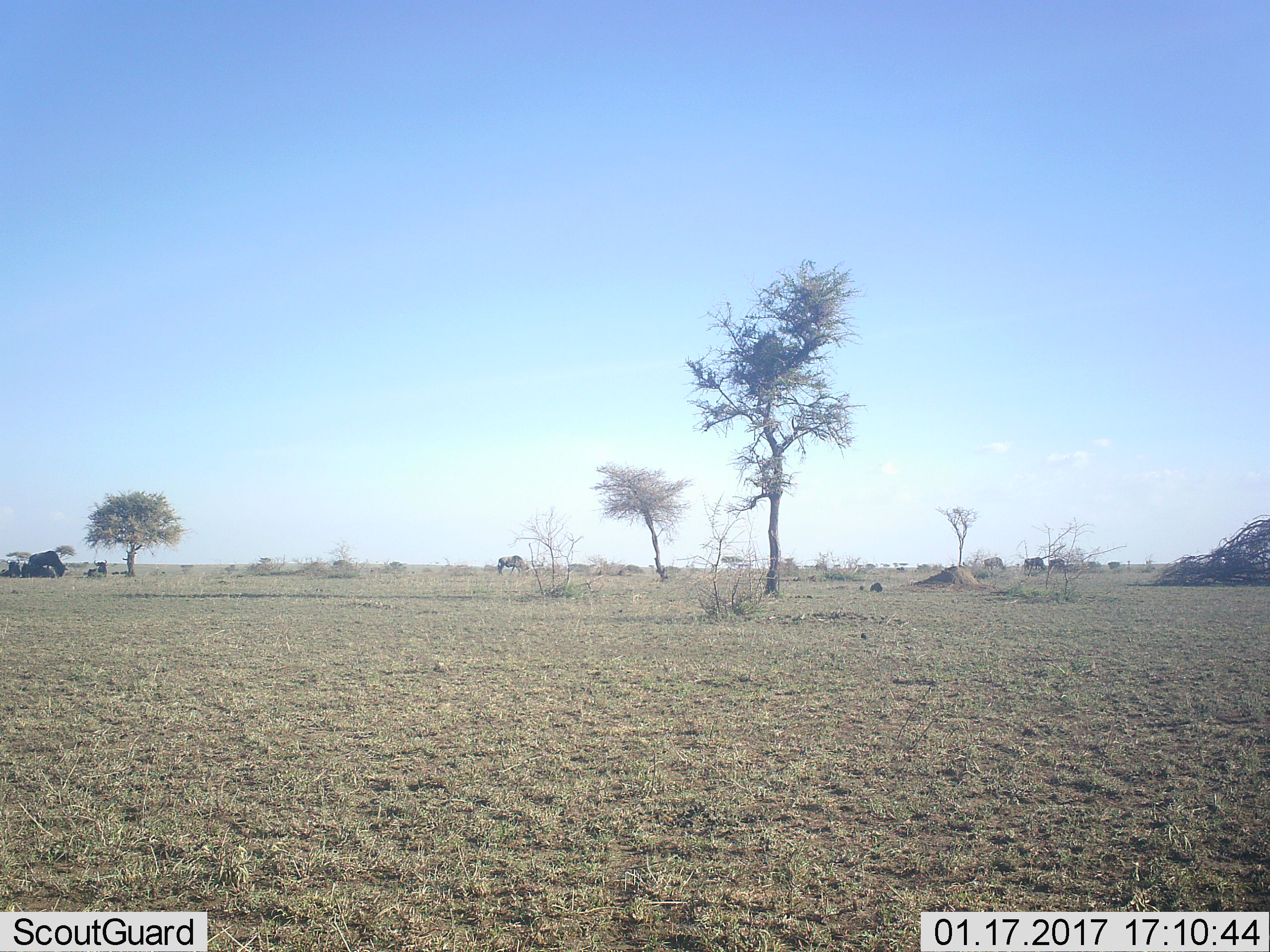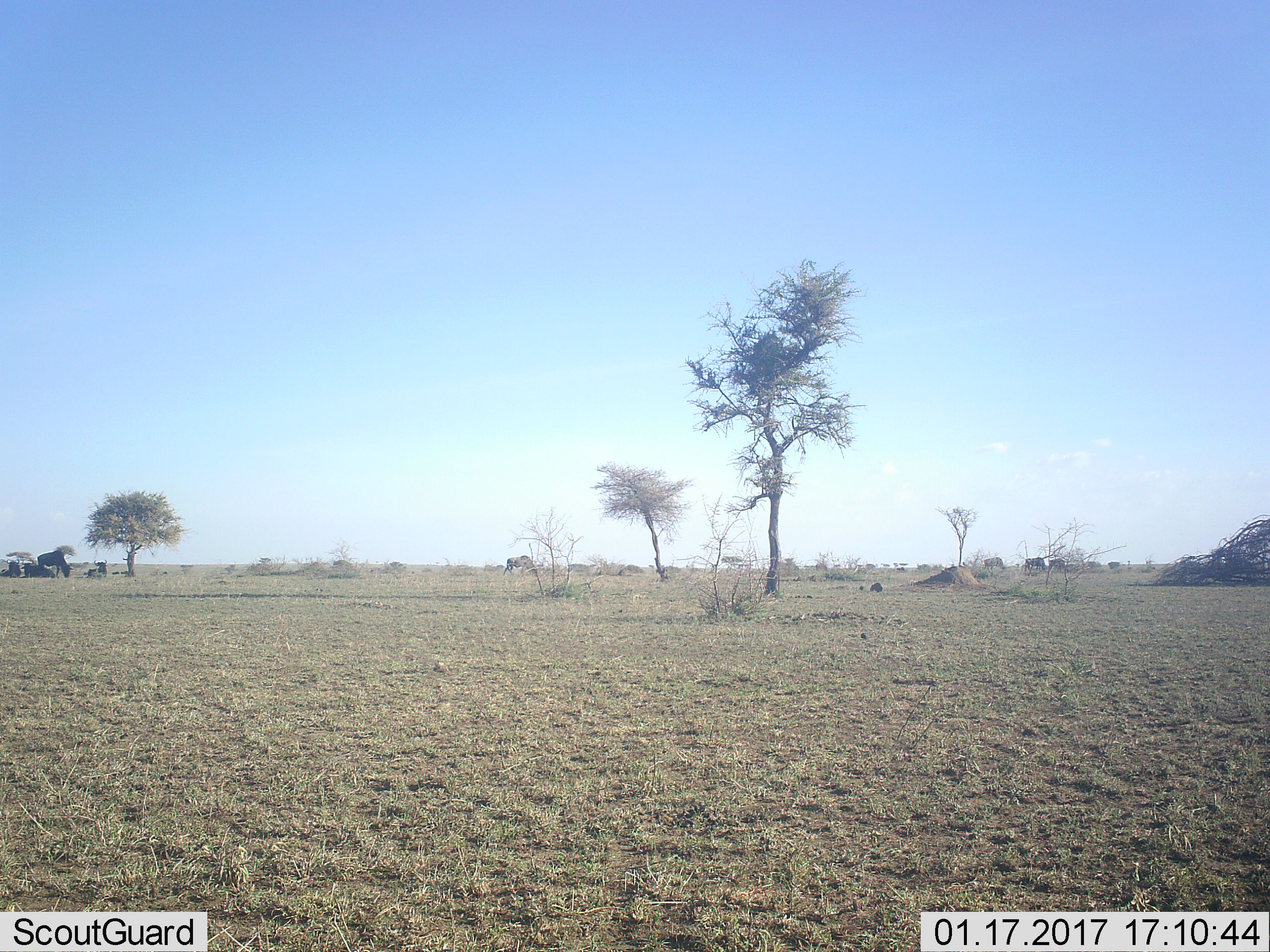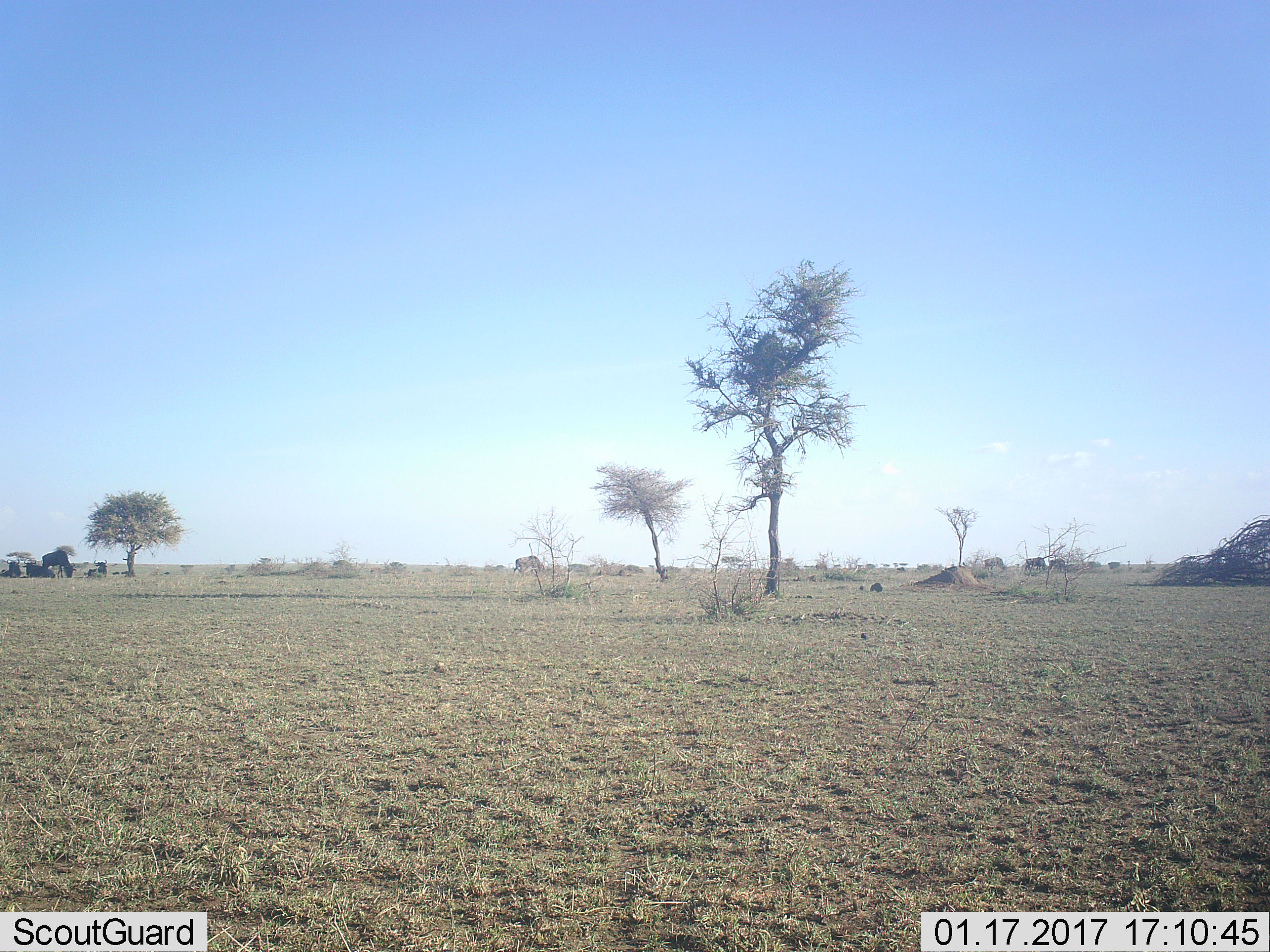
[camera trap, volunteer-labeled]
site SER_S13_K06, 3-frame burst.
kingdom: Animalia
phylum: Chordata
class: Mammalia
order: Artiodactyla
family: Bovidae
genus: Connochaetes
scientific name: Connochaetes taurinus taurinus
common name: blue wildebeest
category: wildebeestblue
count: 9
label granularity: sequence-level